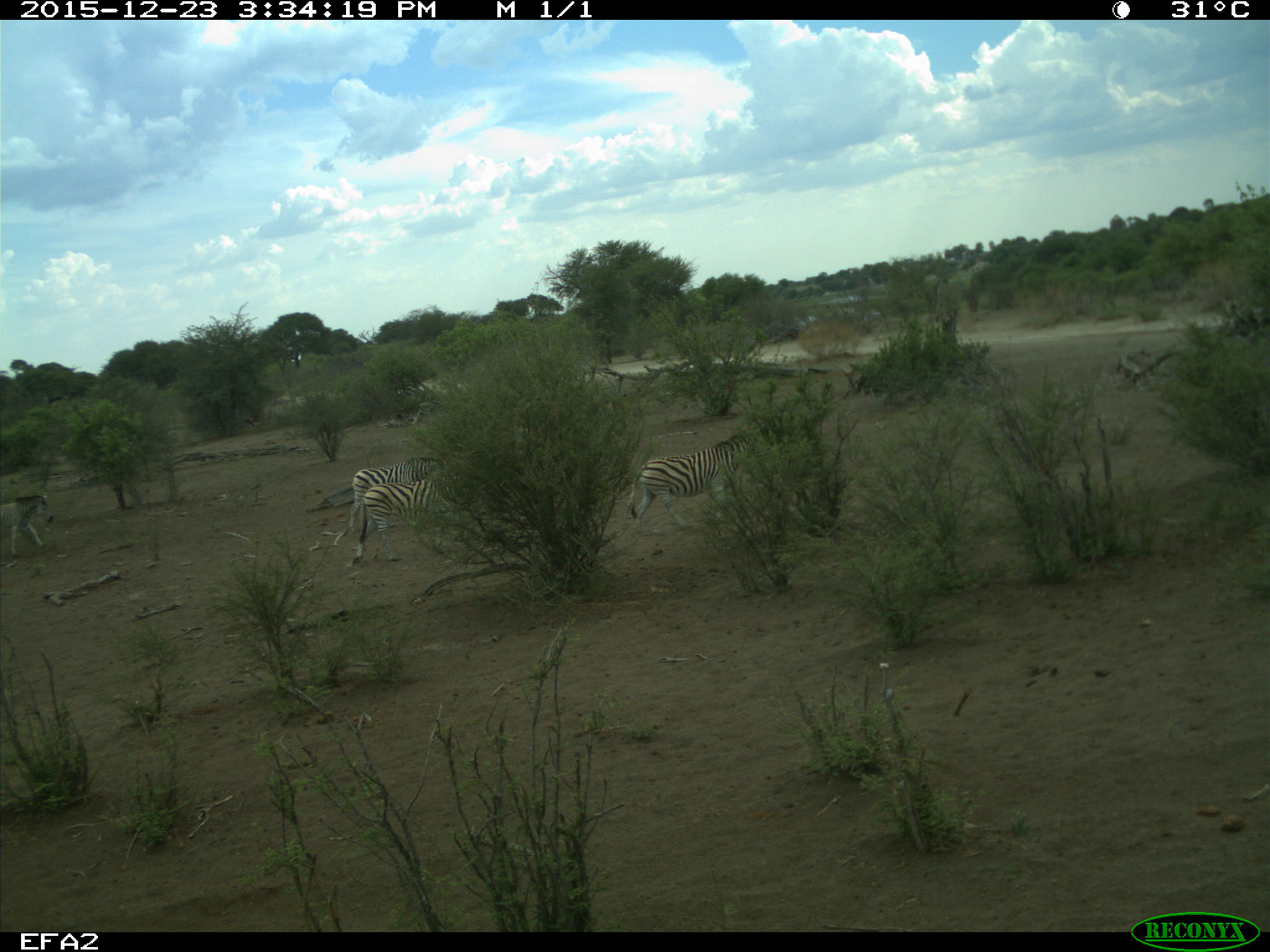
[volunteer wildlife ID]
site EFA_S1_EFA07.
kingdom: Animalia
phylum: Chordata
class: Mammalia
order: Perissodactyla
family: Equidae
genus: Equus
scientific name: Equus quagga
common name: plains zebra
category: zebraplains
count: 4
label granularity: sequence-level